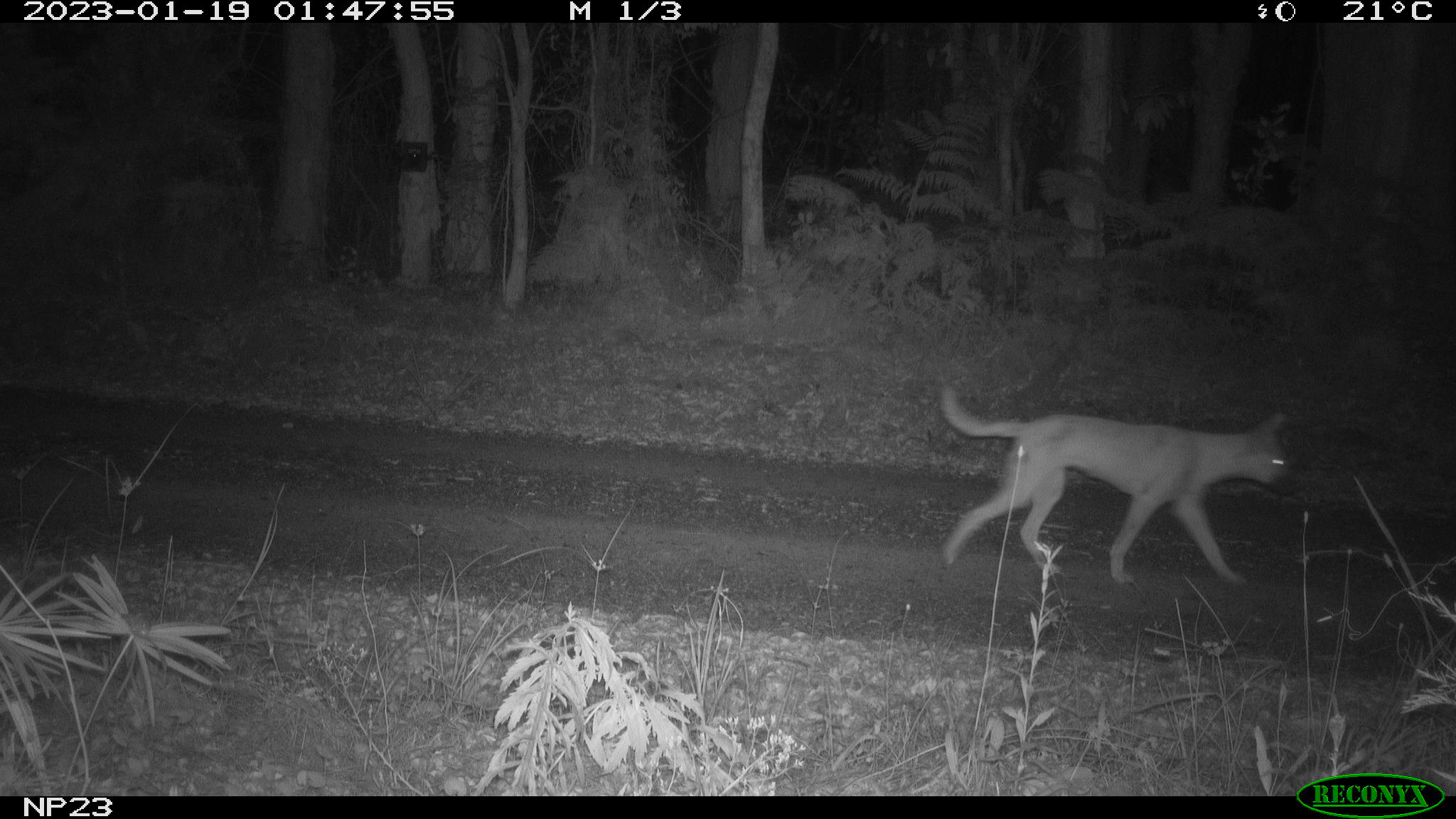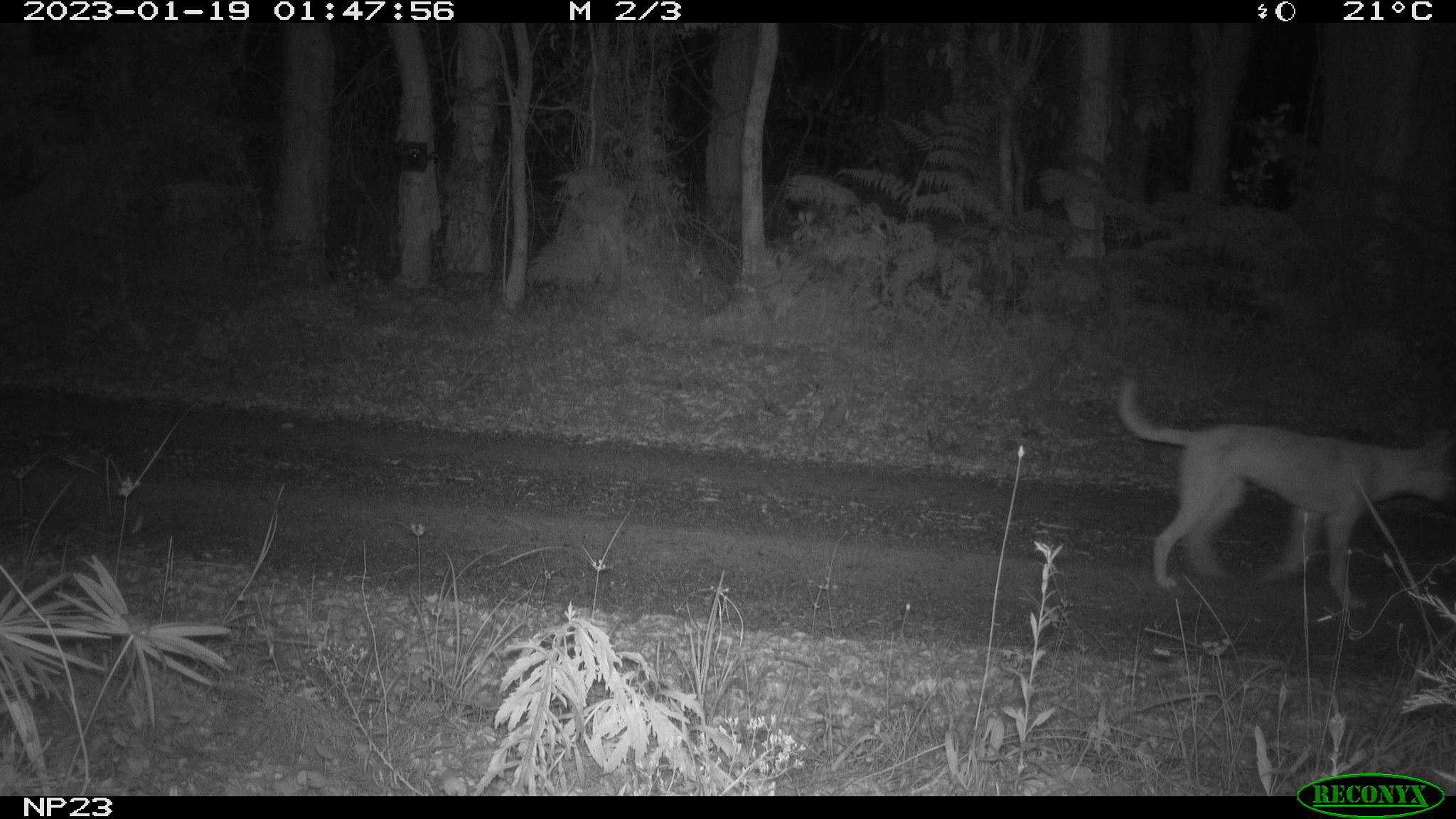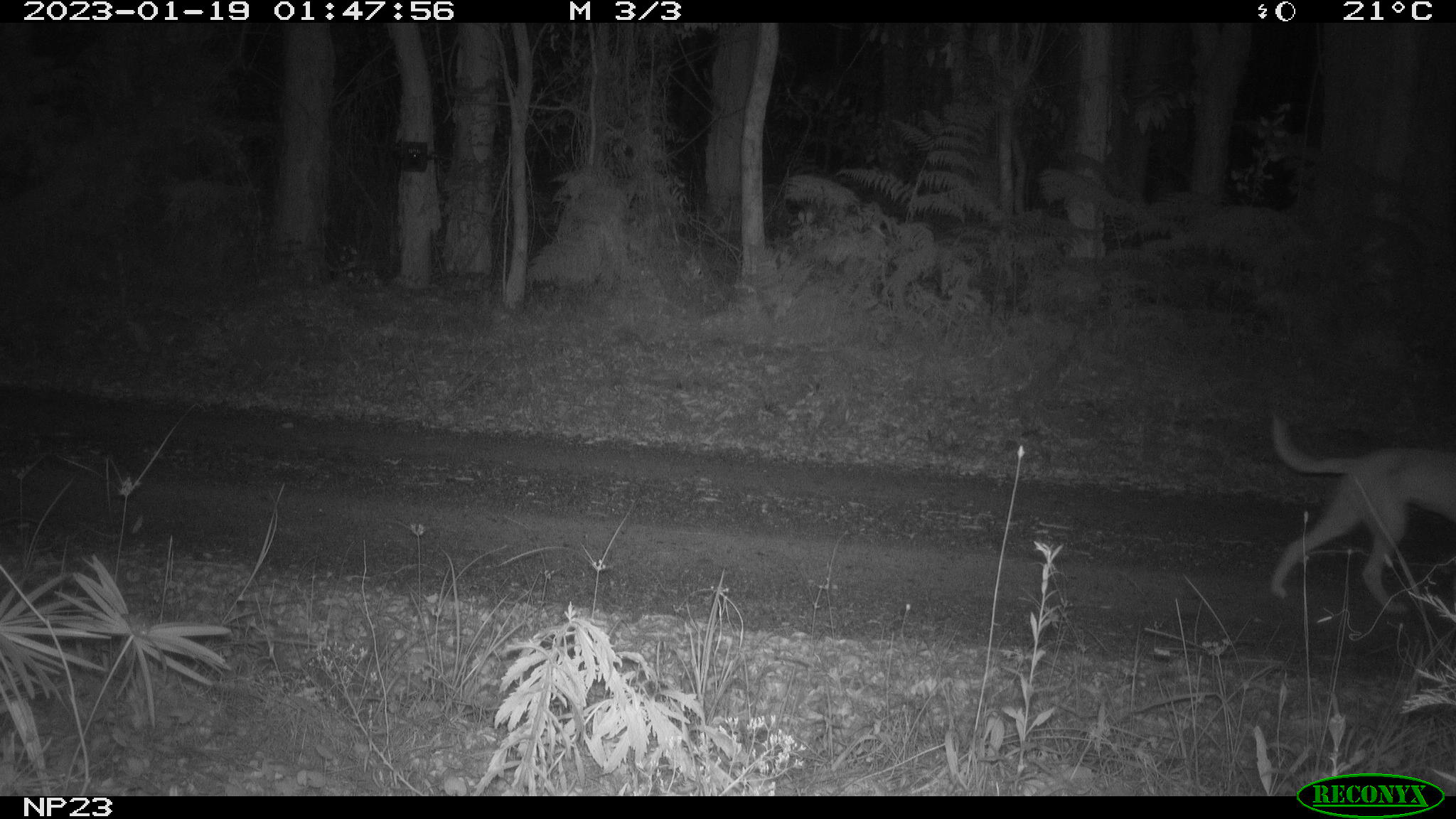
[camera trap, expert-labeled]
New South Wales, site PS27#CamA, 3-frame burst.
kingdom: Animalia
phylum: Chordata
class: Mammalia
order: Carnivora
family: Canidae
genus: Canis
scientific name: Canis familiaris dingo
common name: dingo